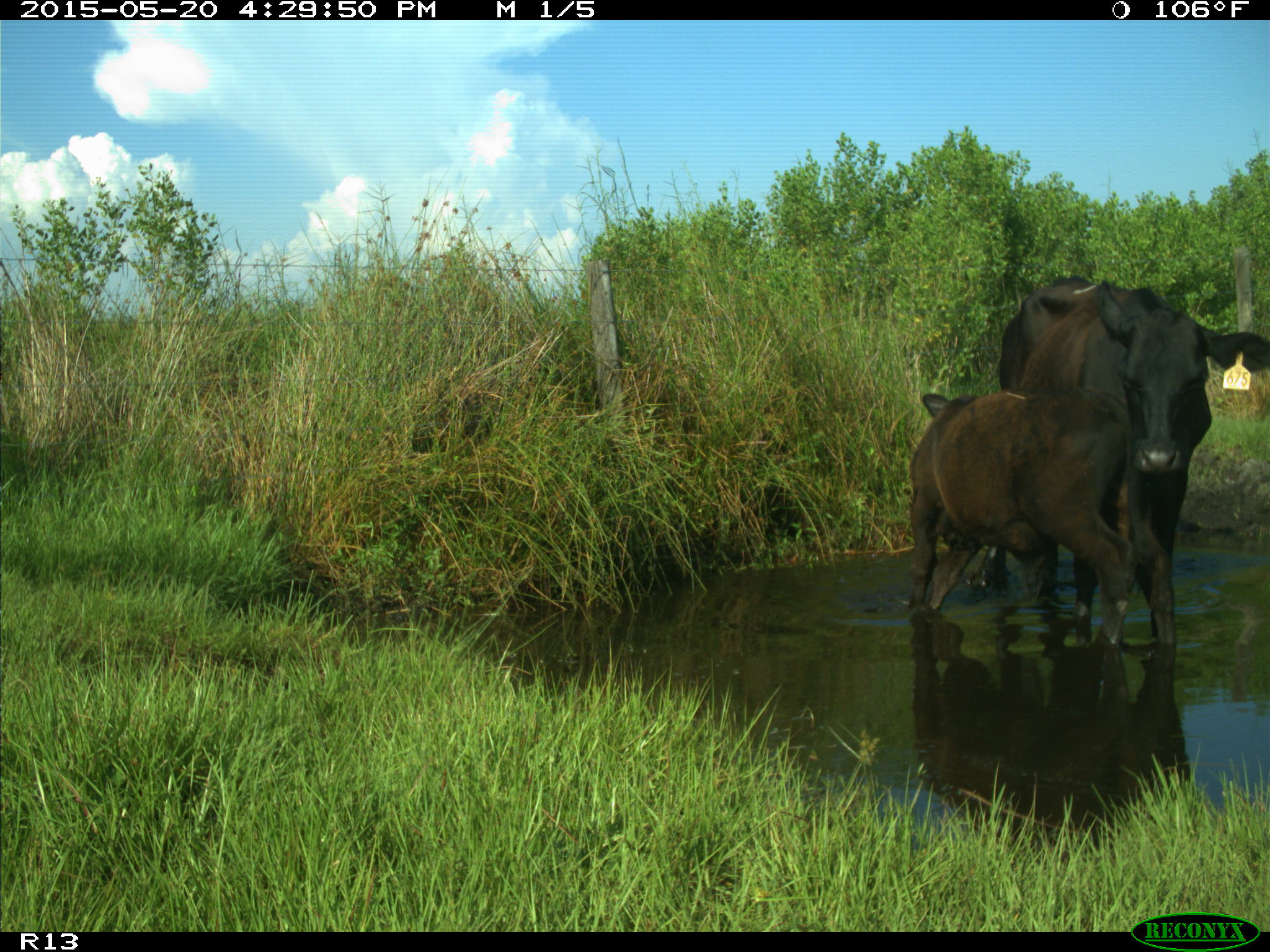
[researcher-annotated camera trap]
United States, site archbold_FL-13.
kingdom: Animalia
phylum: Chordata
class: Mammalia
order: Artiodactyla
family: Bovidae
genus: Bos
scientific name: Bos taurus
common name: domestic cow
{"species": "Bos taurus (domestic cow)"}